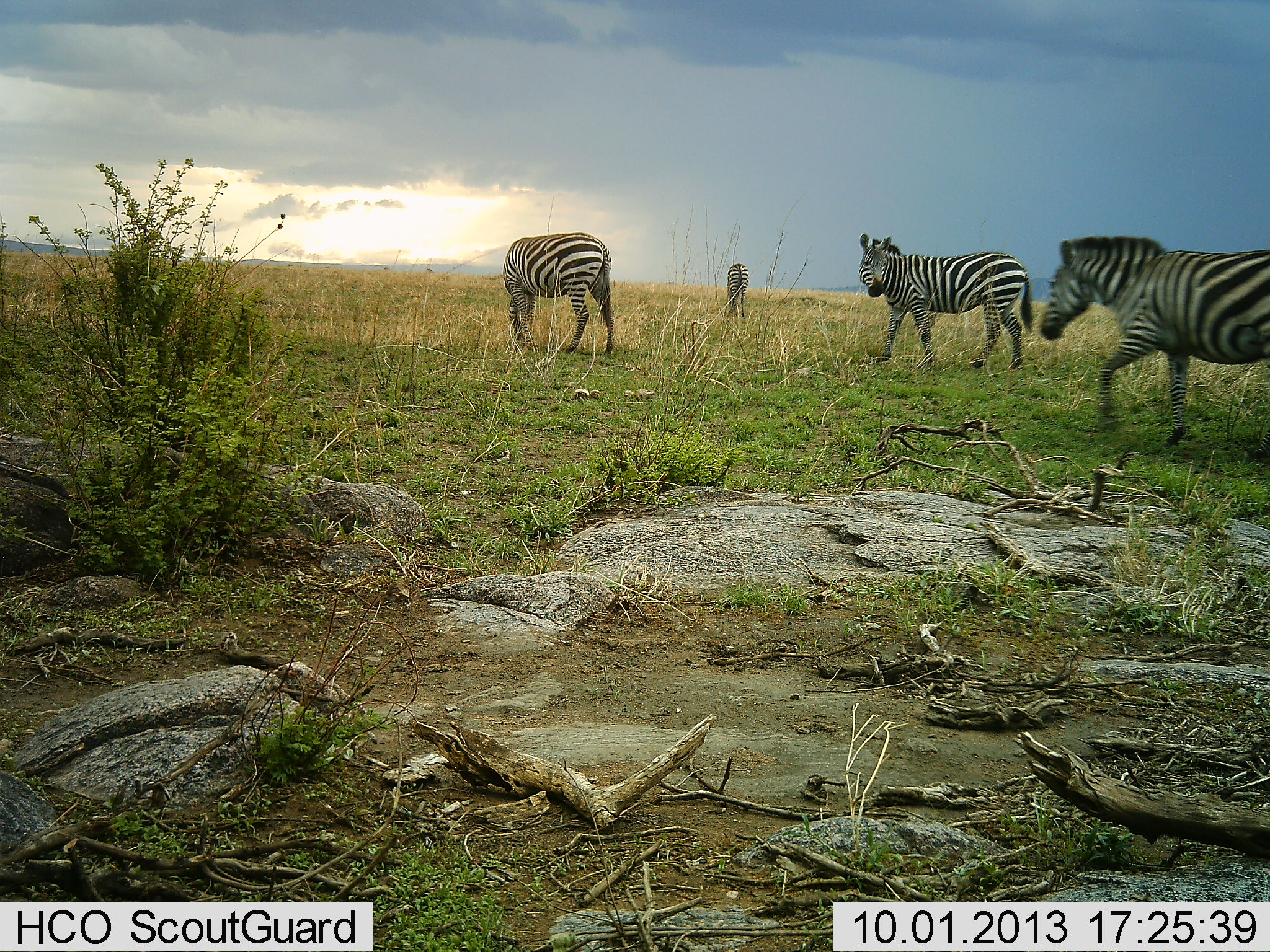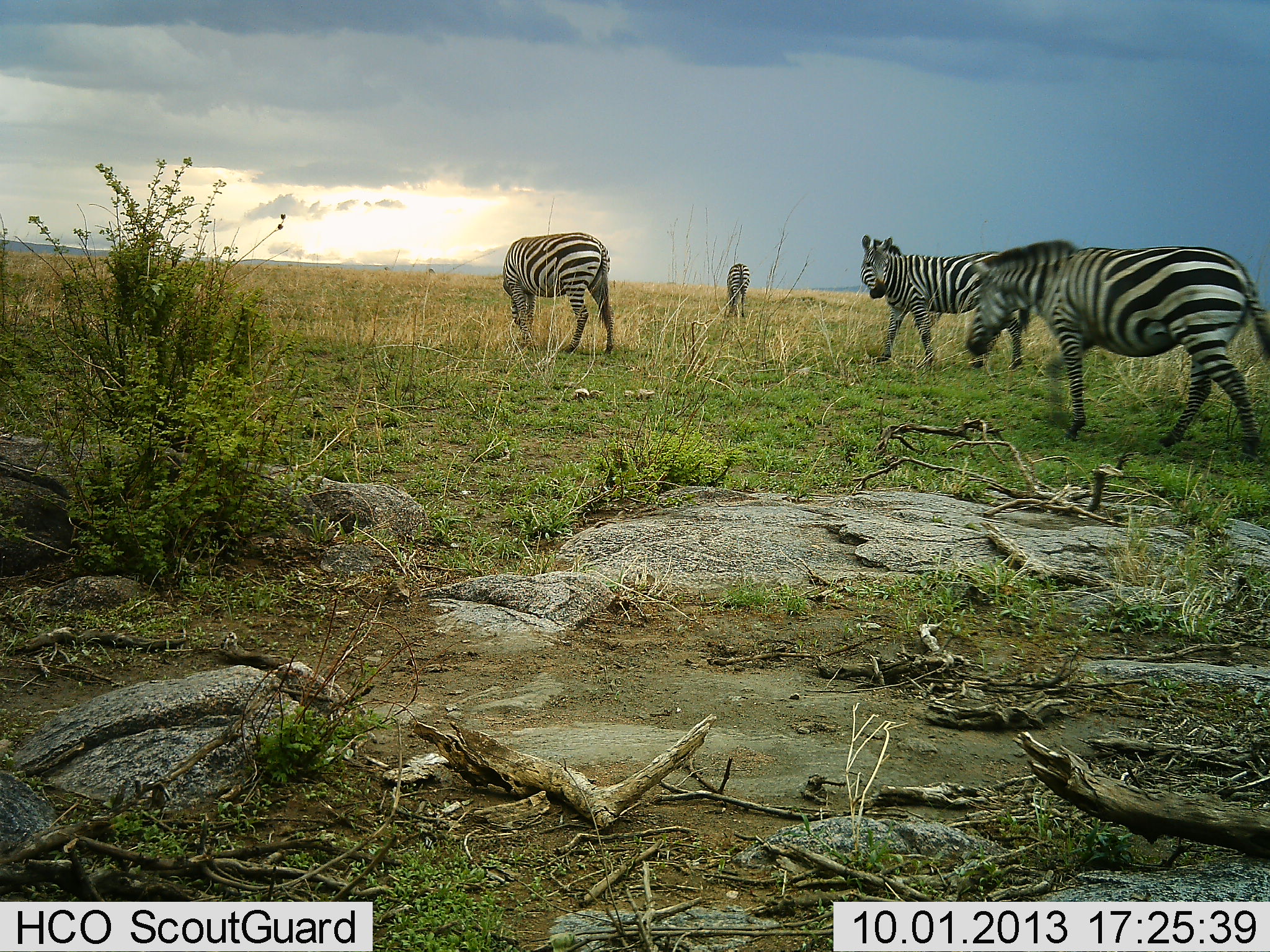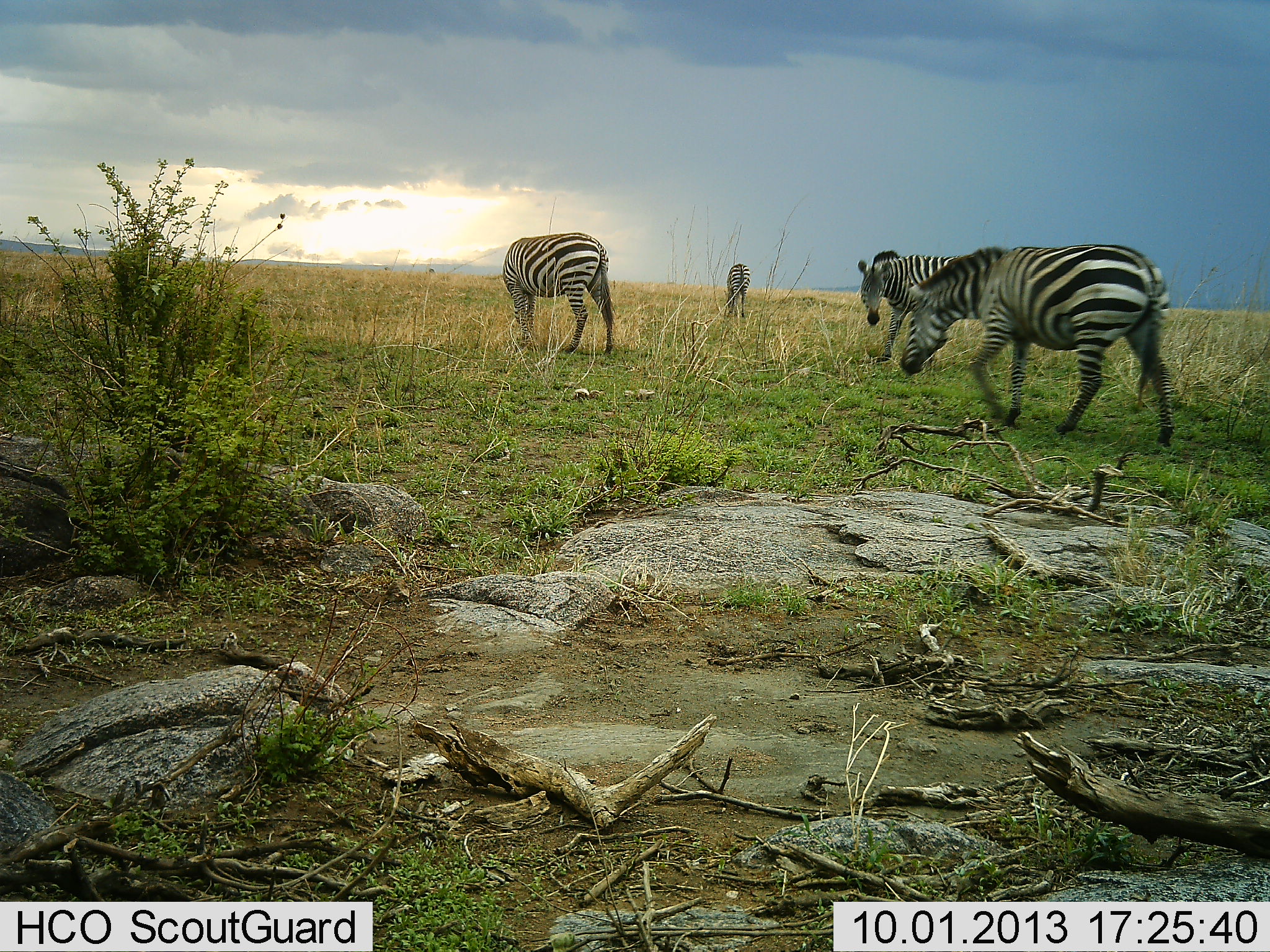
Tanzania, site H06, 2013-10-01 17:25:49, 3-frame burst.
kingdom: Animalia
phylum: Chordata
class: Mammalia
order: Perissodactyla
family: Equidae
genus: Equus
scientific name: Equus quagga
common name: plains zebra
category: zebra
Zebra (plains zebra) (Equus quagga), count 4. Behavior (volunteer vote fractions): standing 45%, resting 0%, moving 77%, interacting 9%. Young present (vote fraction): 0%. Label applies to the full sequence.